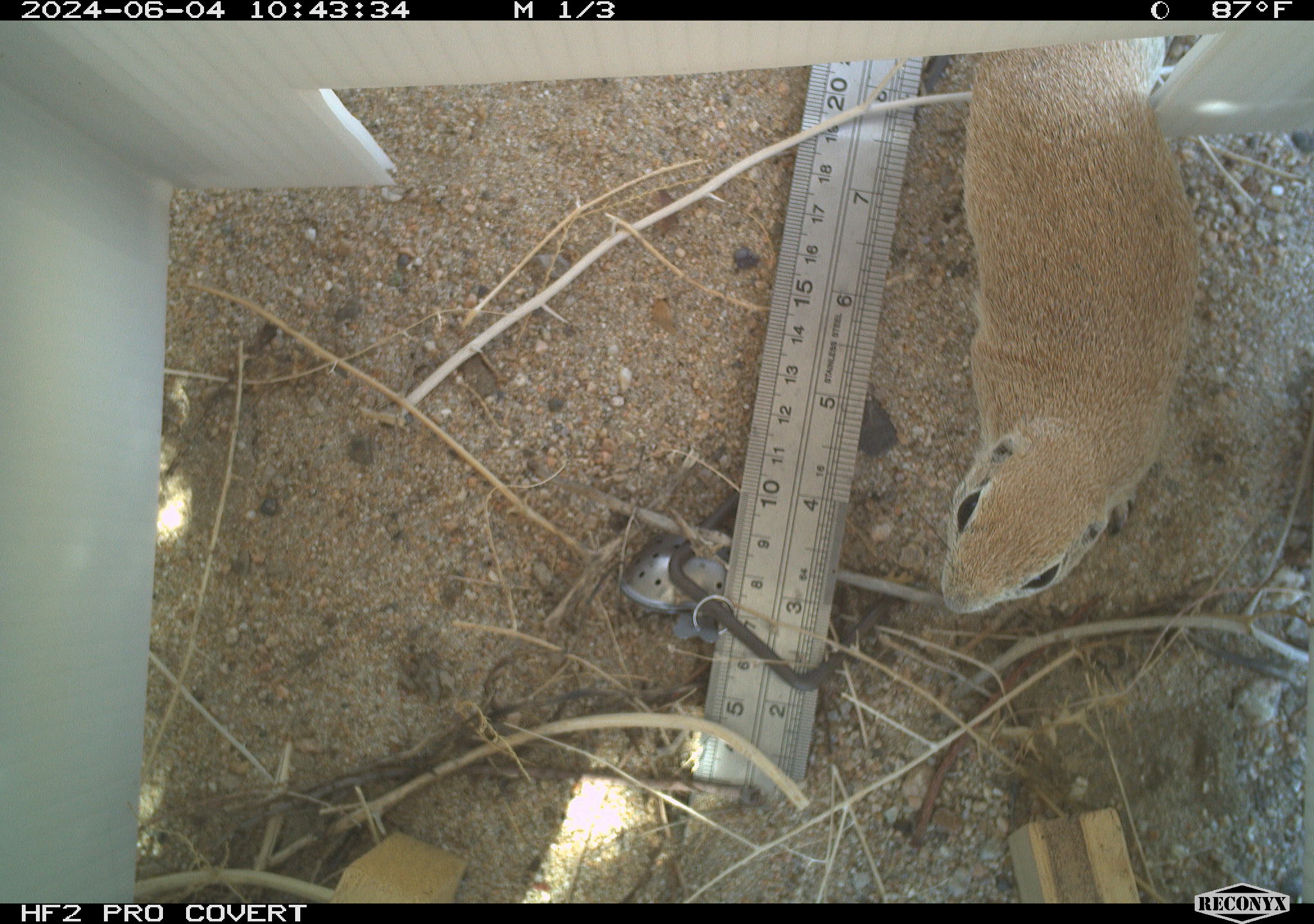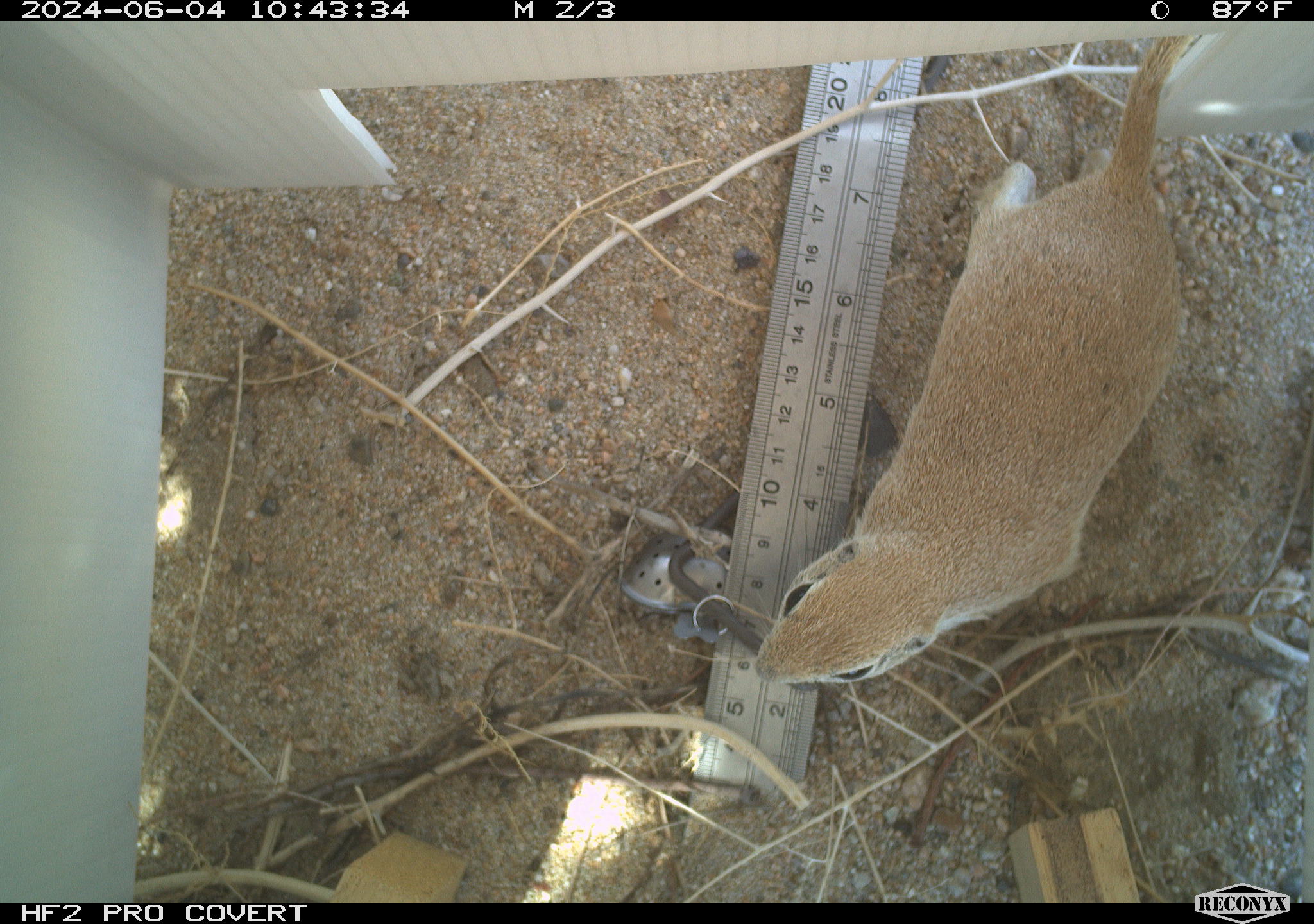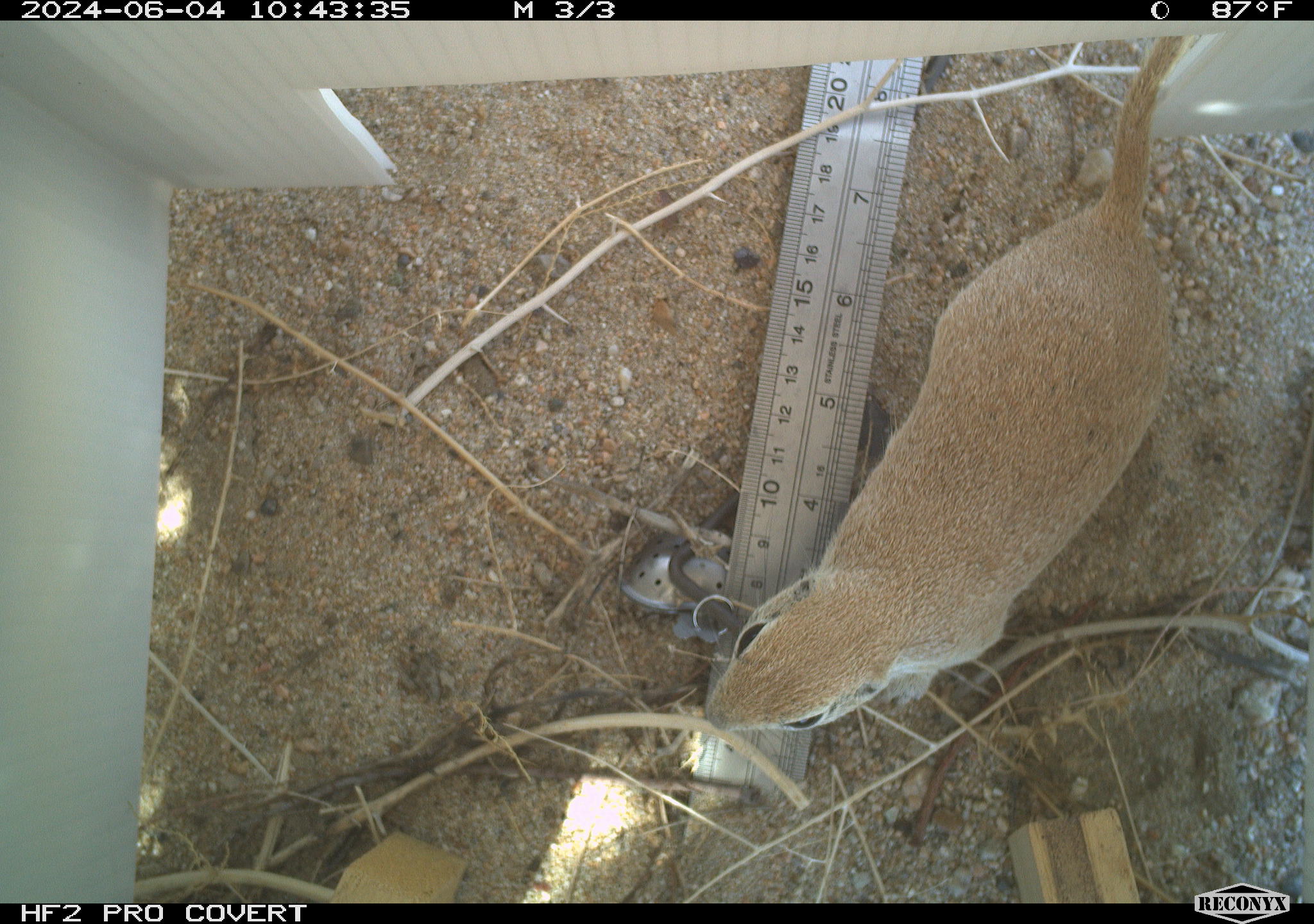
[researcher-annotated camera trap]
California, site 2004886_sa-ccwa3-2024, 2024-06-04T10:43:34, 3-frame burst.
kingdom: Animalia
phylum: Chordata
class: Mammalia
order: Rodentia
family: Sciuridae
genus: Xerospermophilus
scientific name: Xerospermophilus tereticaudus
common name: round-tailed ground squirrel